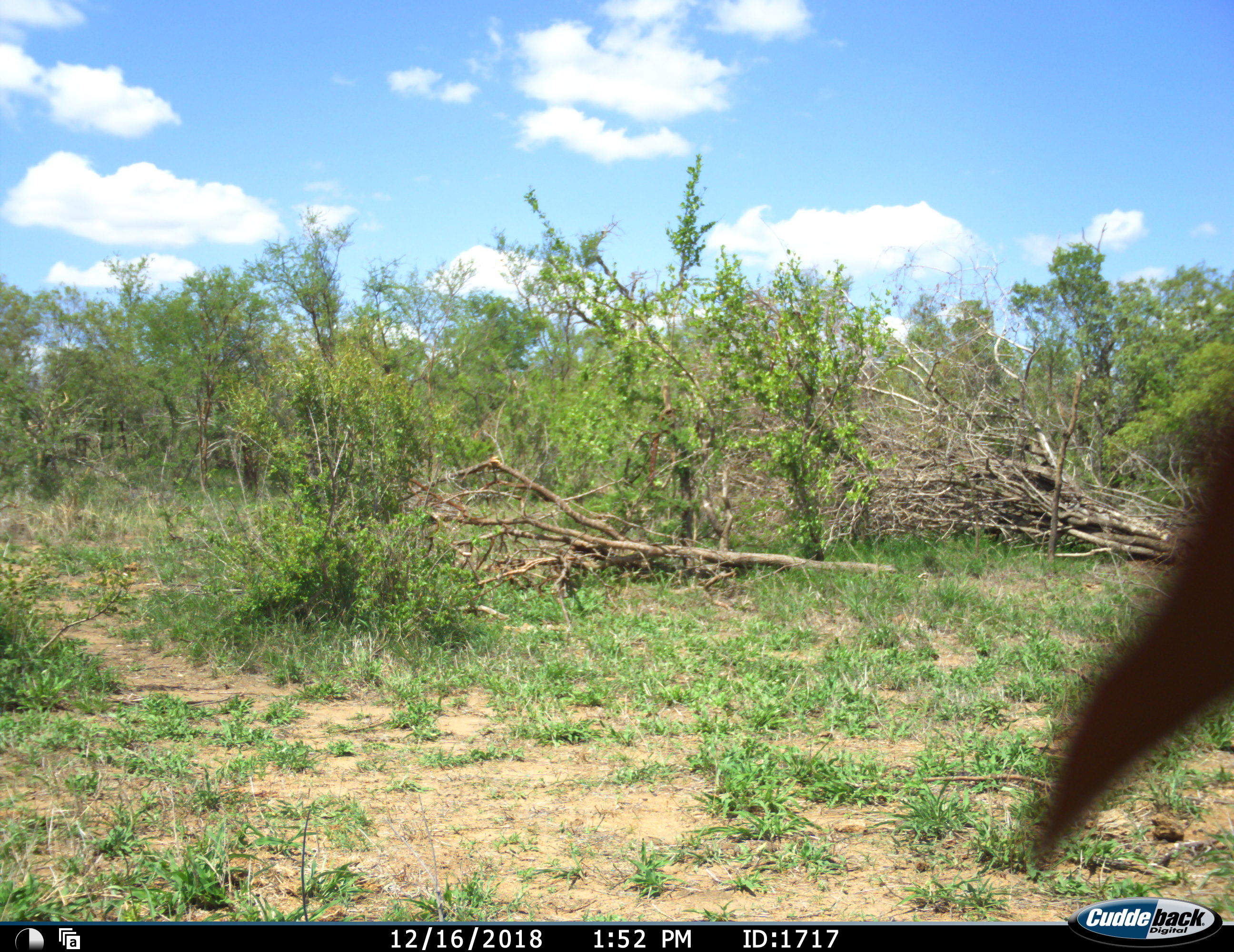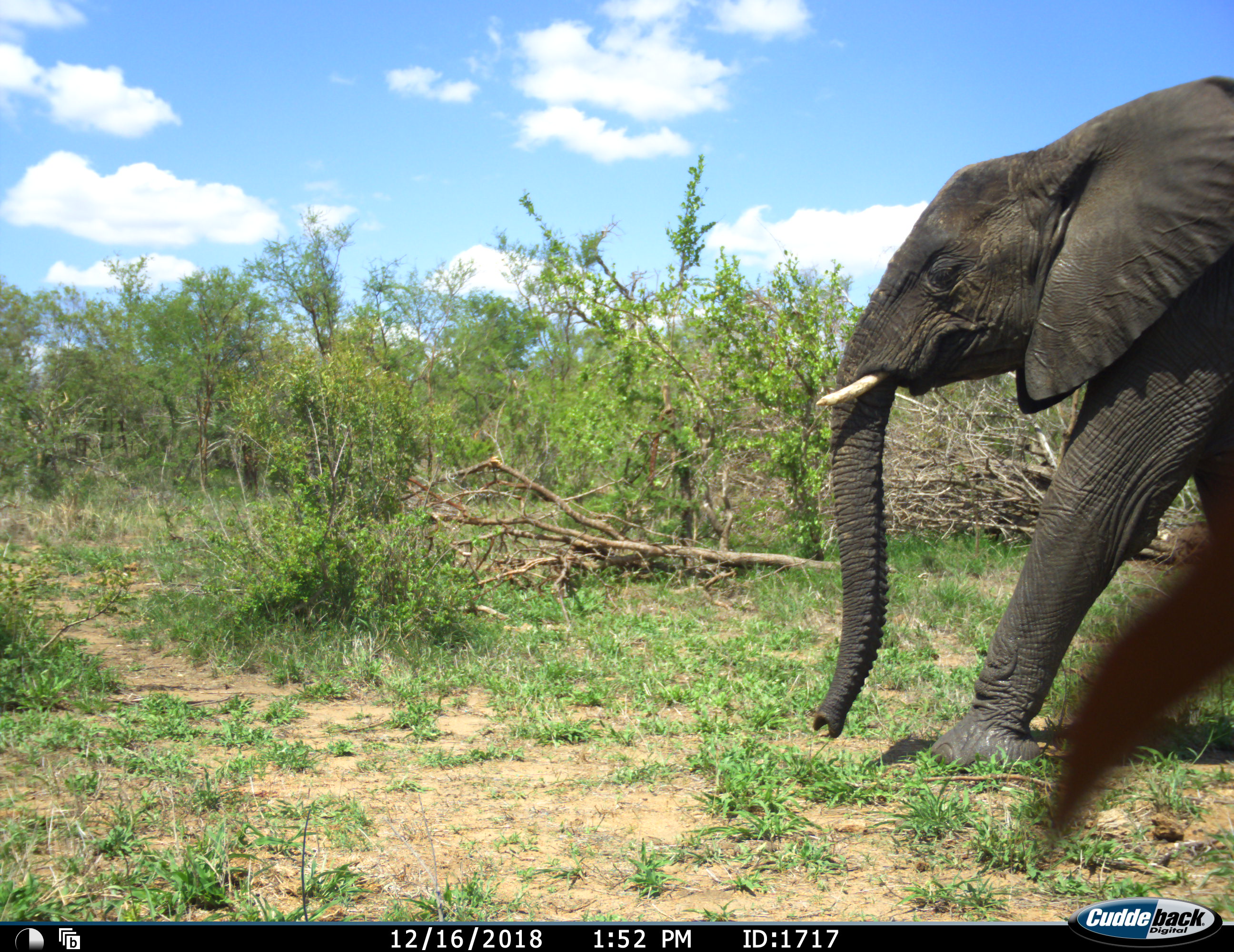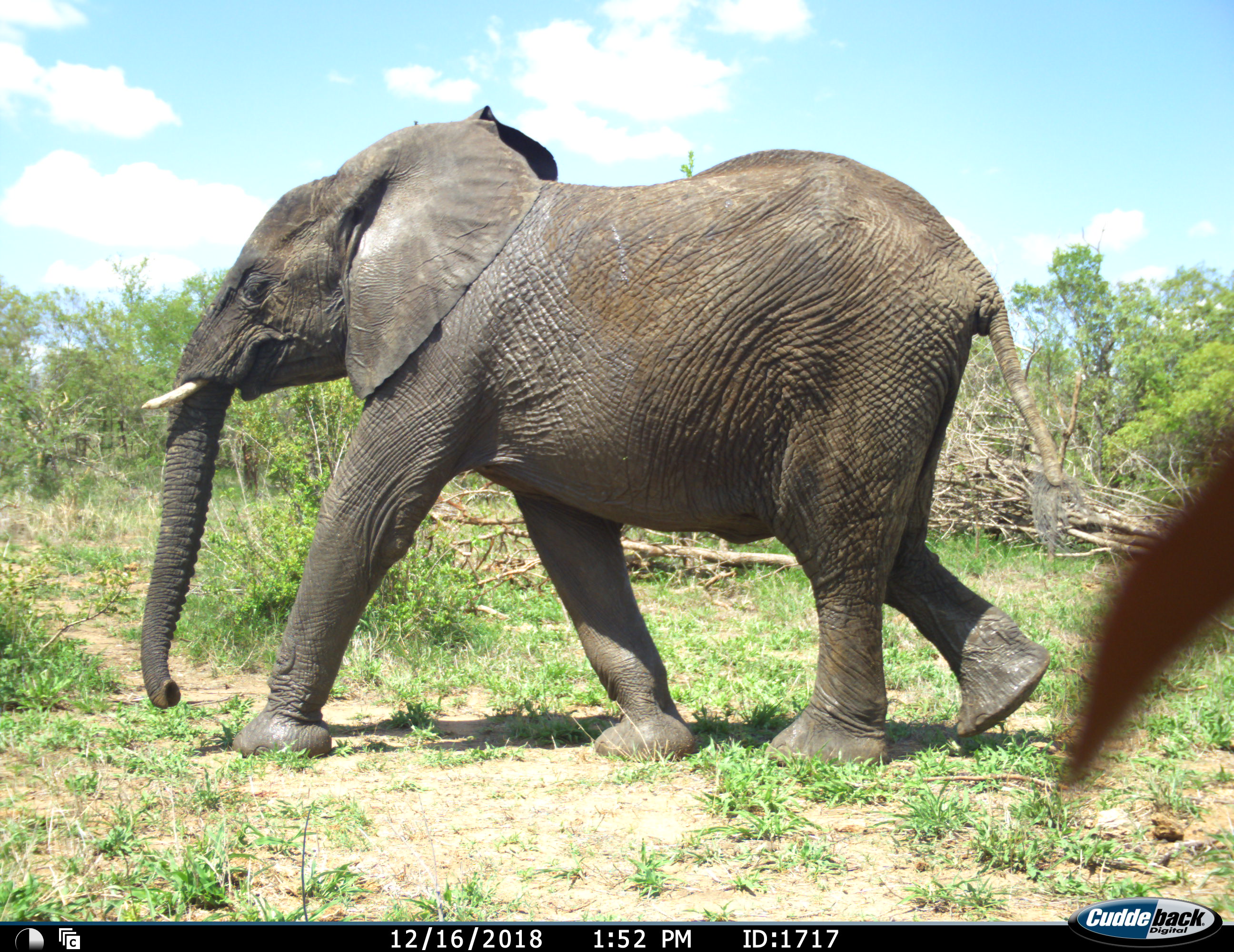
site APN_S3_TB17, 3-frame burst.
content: unidentified animal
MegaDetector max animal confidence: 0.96